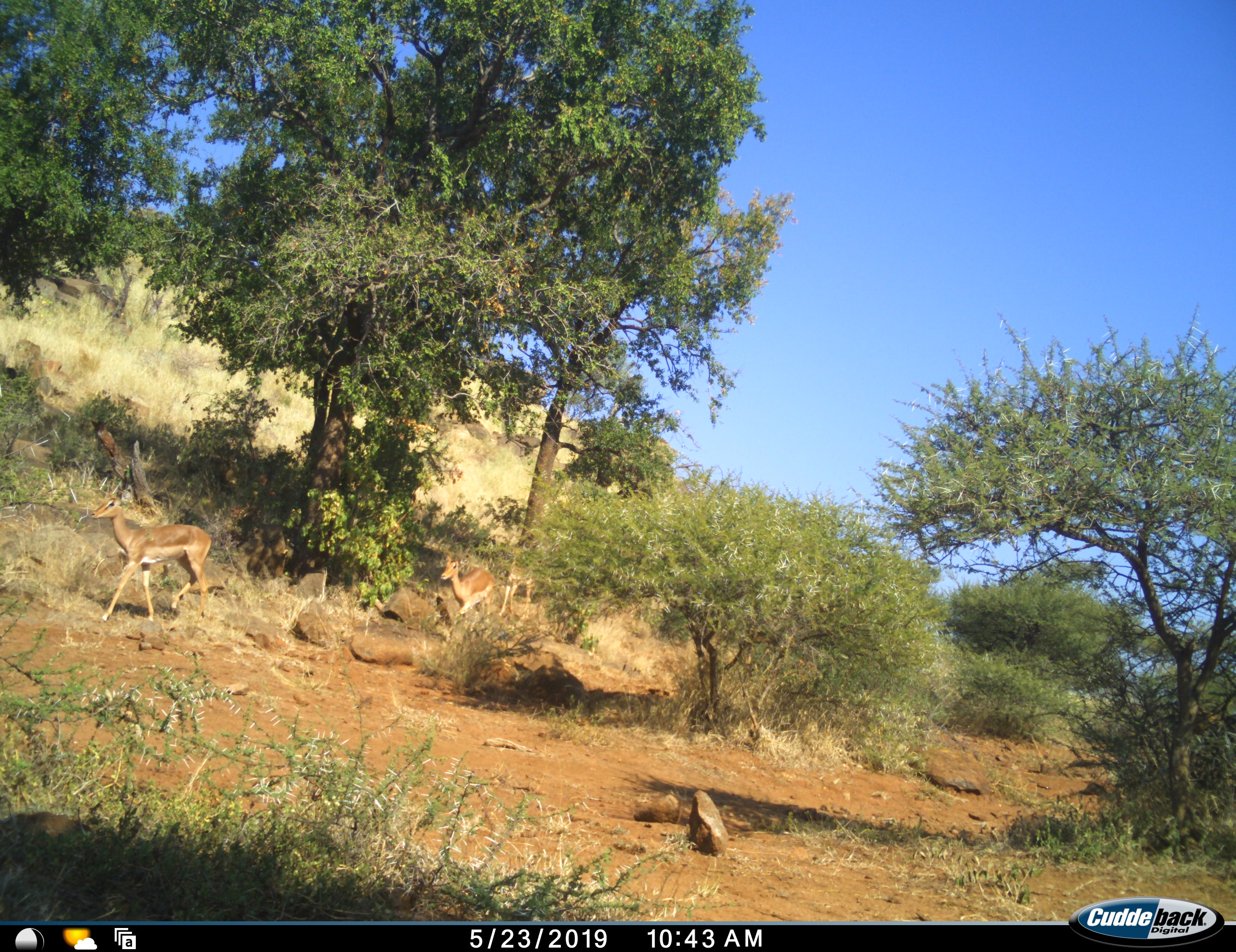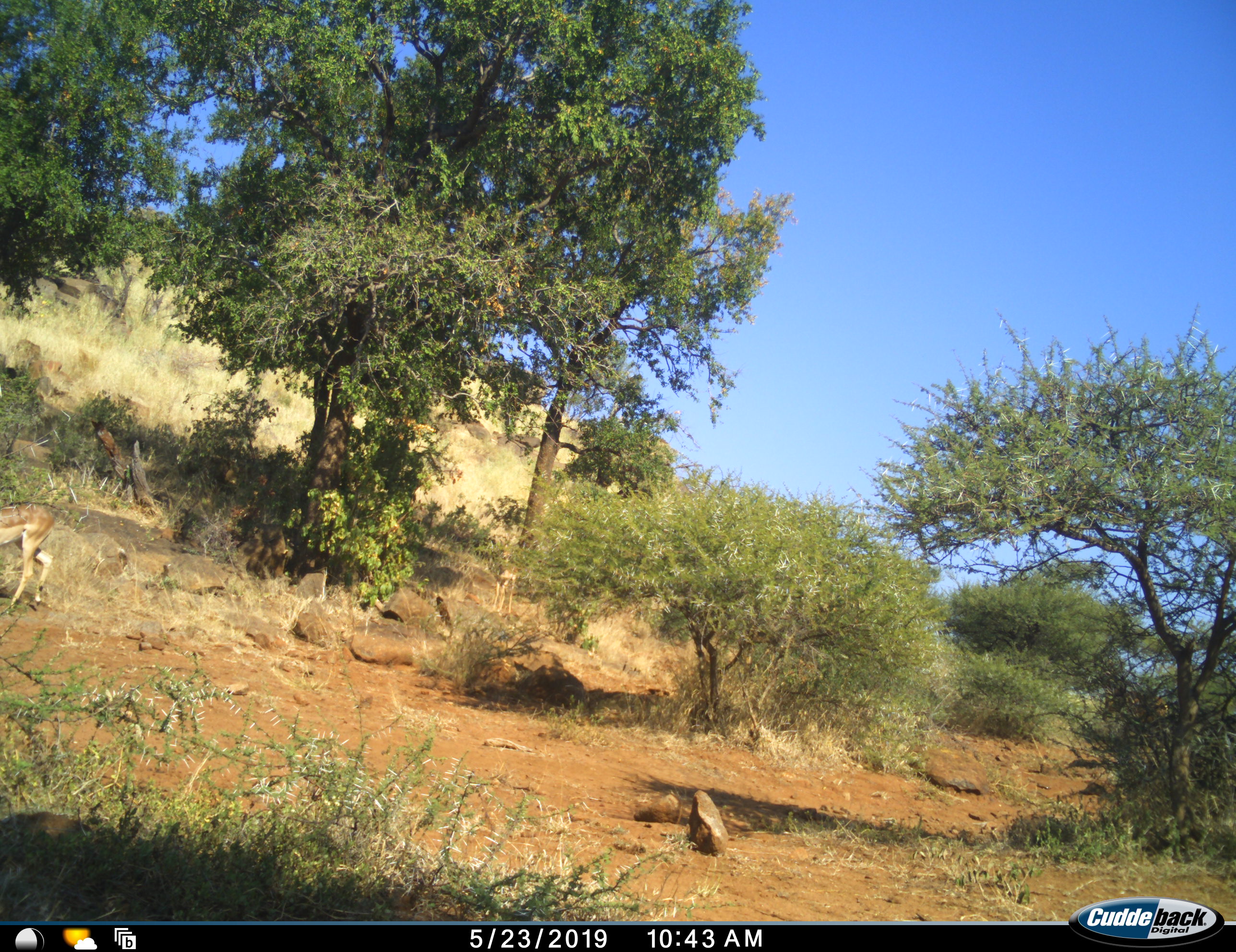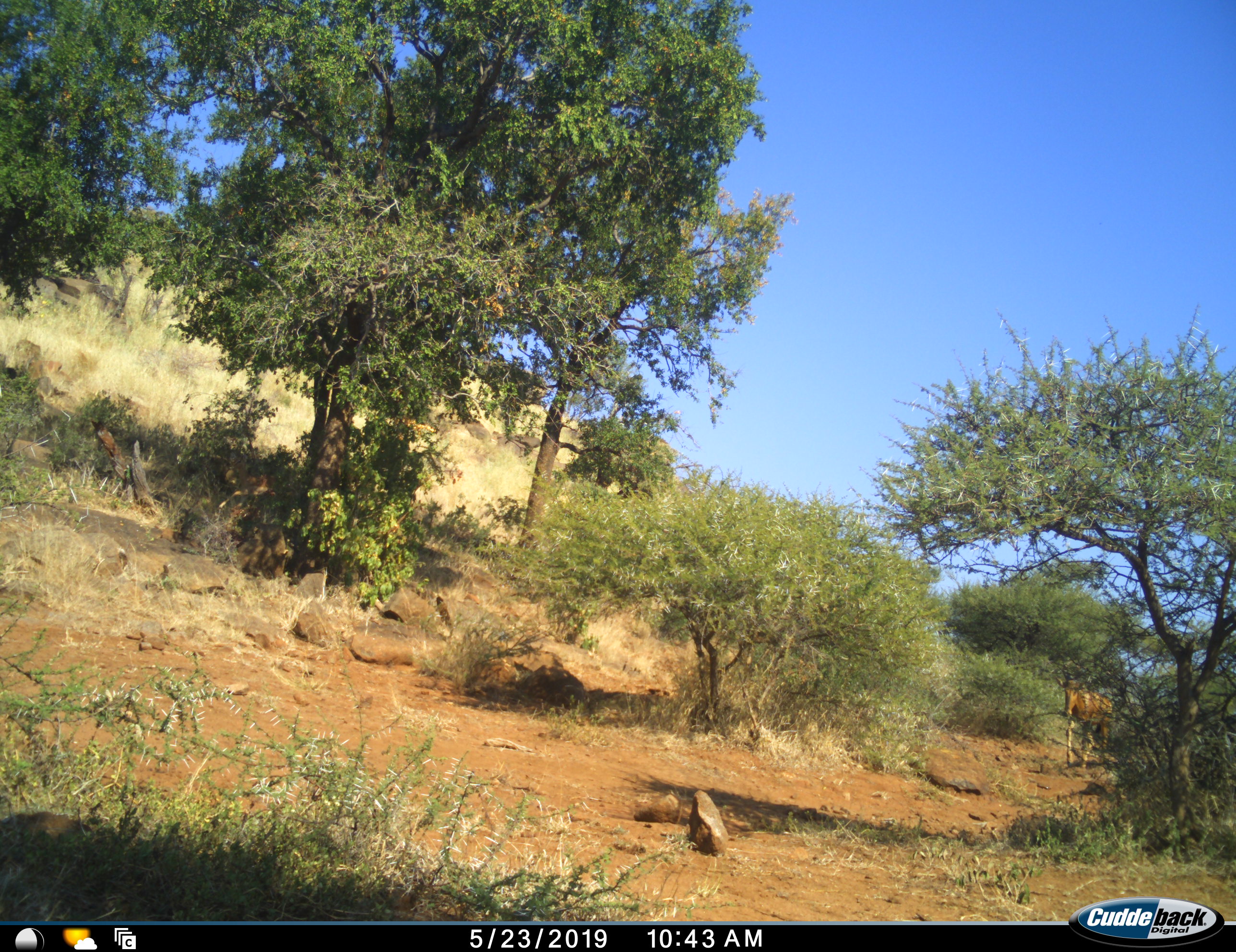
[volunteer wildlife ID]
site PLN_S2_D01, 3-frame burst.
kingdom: Animalia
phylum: Chordata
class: Mammalia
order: Artiodactyla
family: Bovidae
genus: Aepyceros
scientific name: Aepyceros melampus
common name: impala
Impala (Aepyceros melampus), count 3. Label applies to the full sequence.